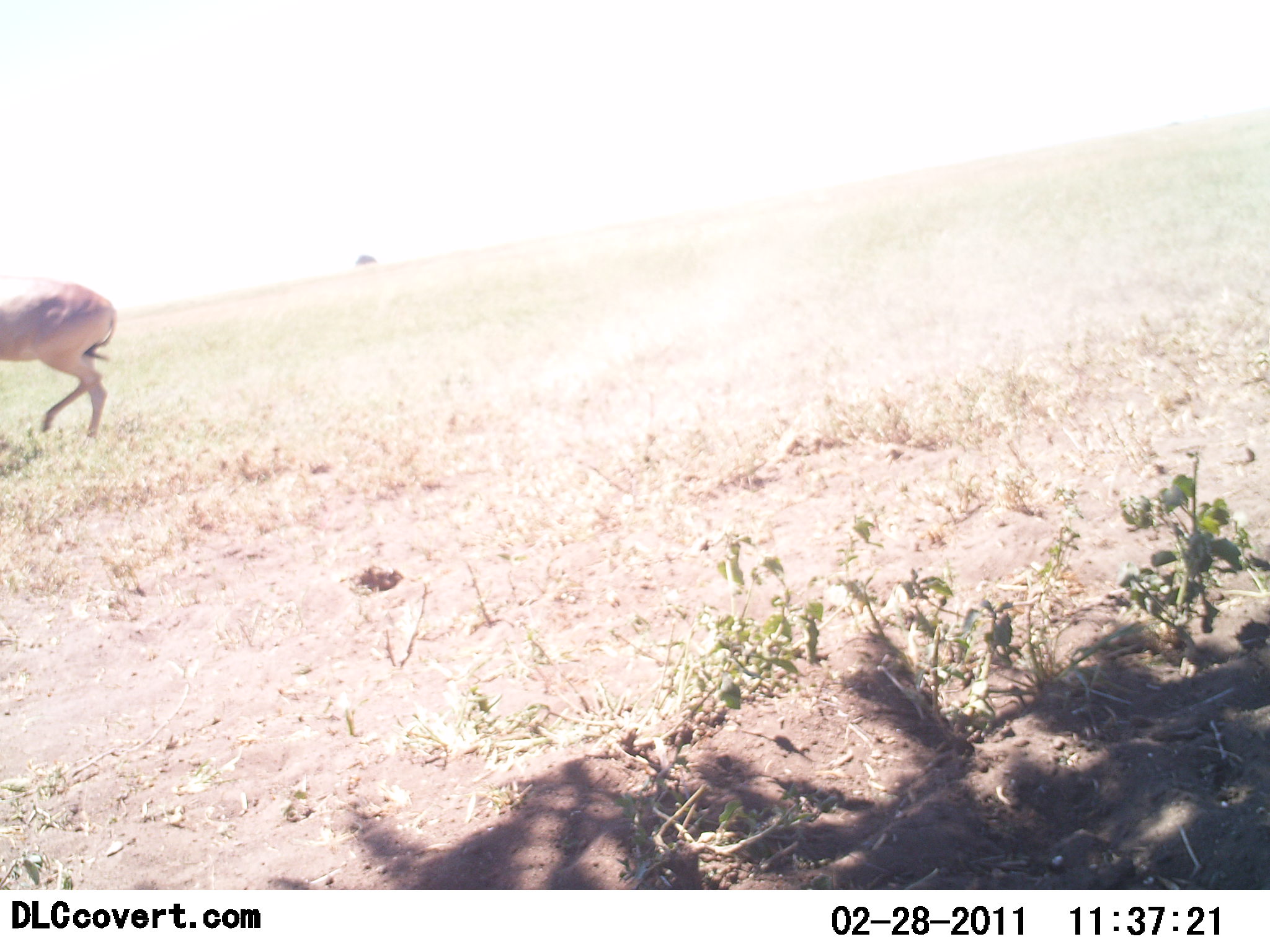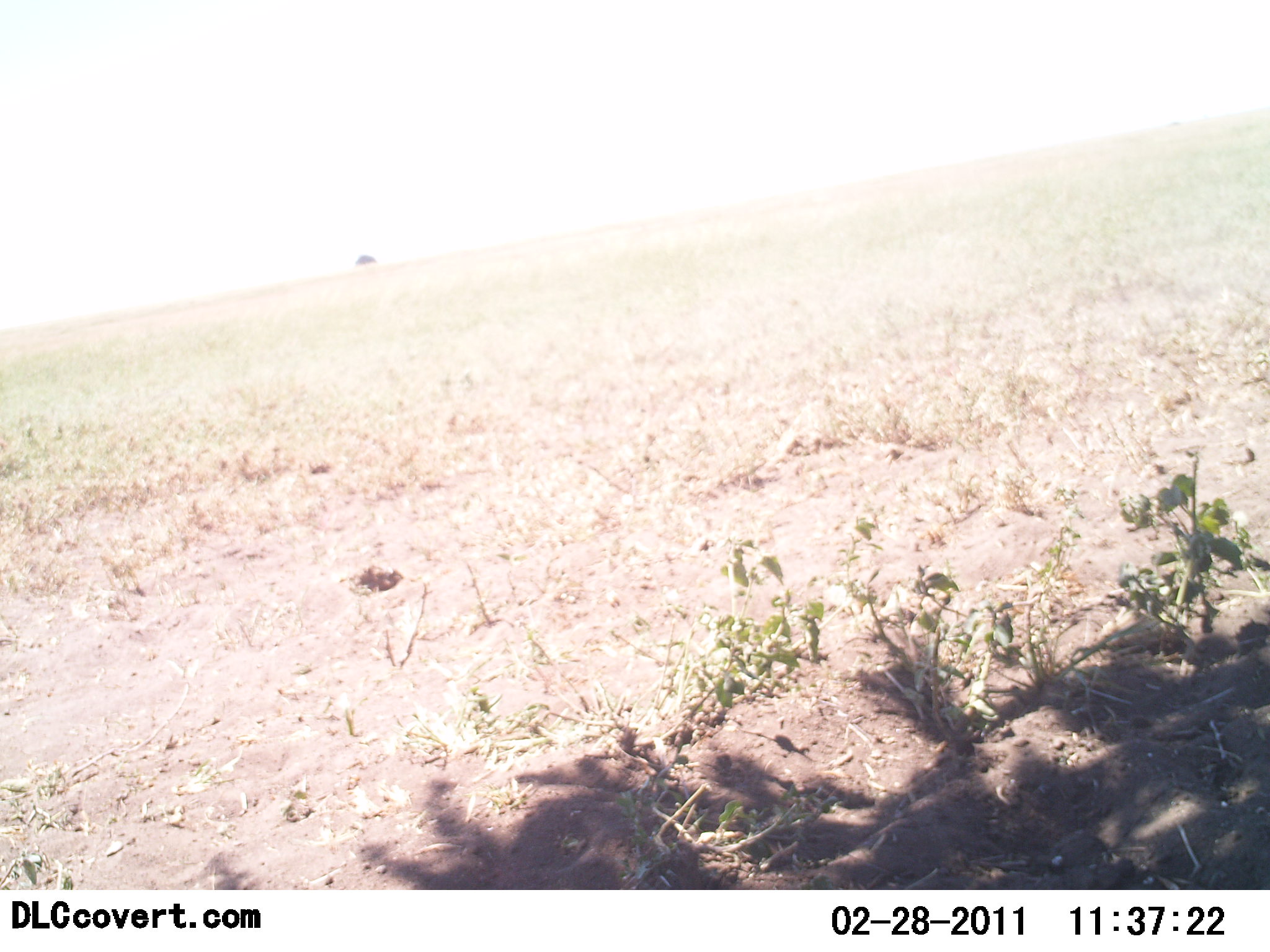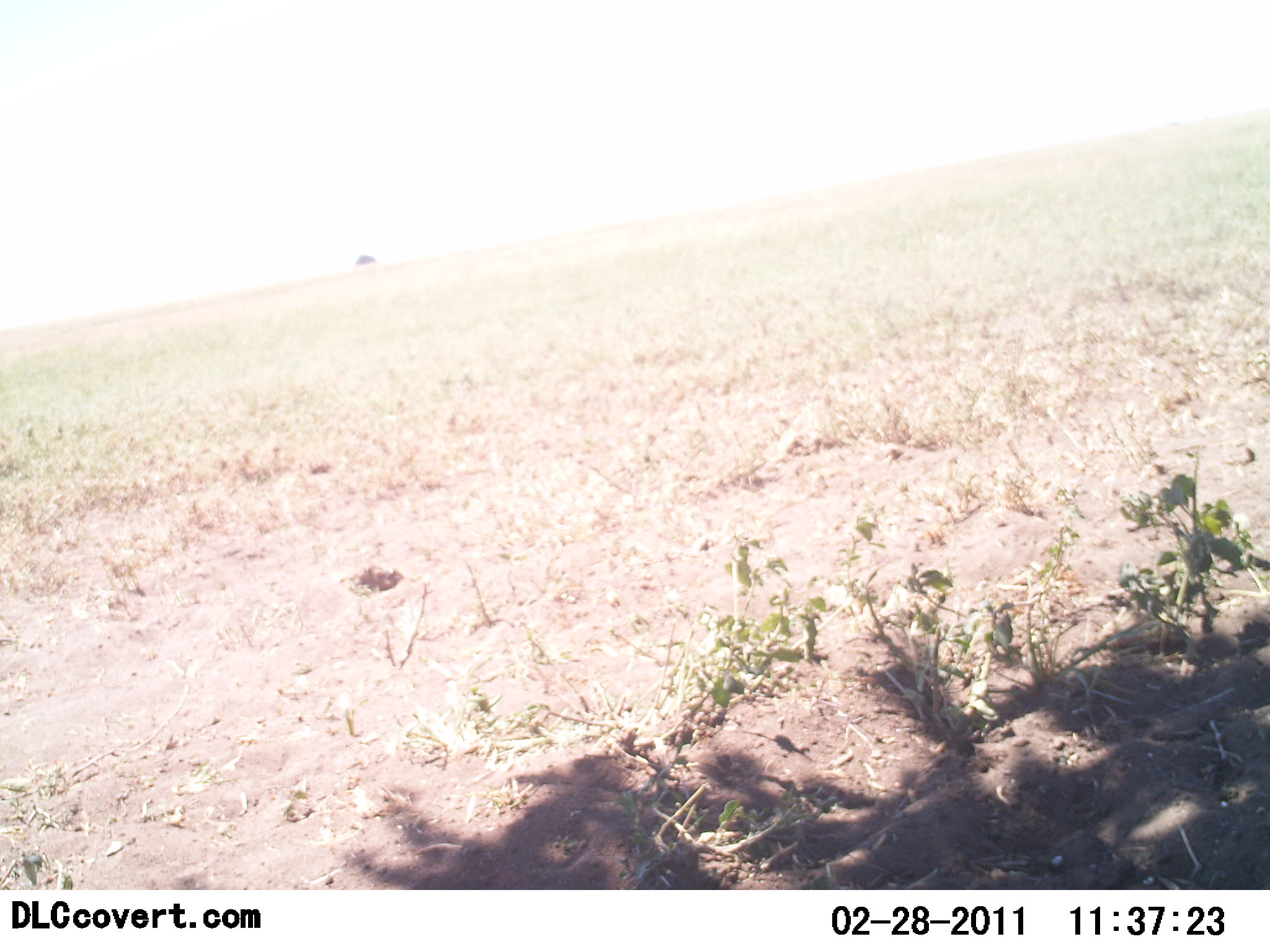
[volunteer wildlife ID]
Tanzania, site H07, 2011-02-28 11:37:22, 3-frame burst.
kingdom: Animalia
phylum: Chordata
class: Mammalia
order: Artiodactyla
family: Bovidae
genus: Alcelaphus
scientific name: Alcelaphus buselaphus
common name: hartebeest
Hartebeest (Alcelaphus buselaphus), count 1. Behavior (volunteer vote fractions): standing 0%, resting 0%, moving 100%, interacting 0%. Young present (vote fraction): 0%. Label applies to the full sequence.